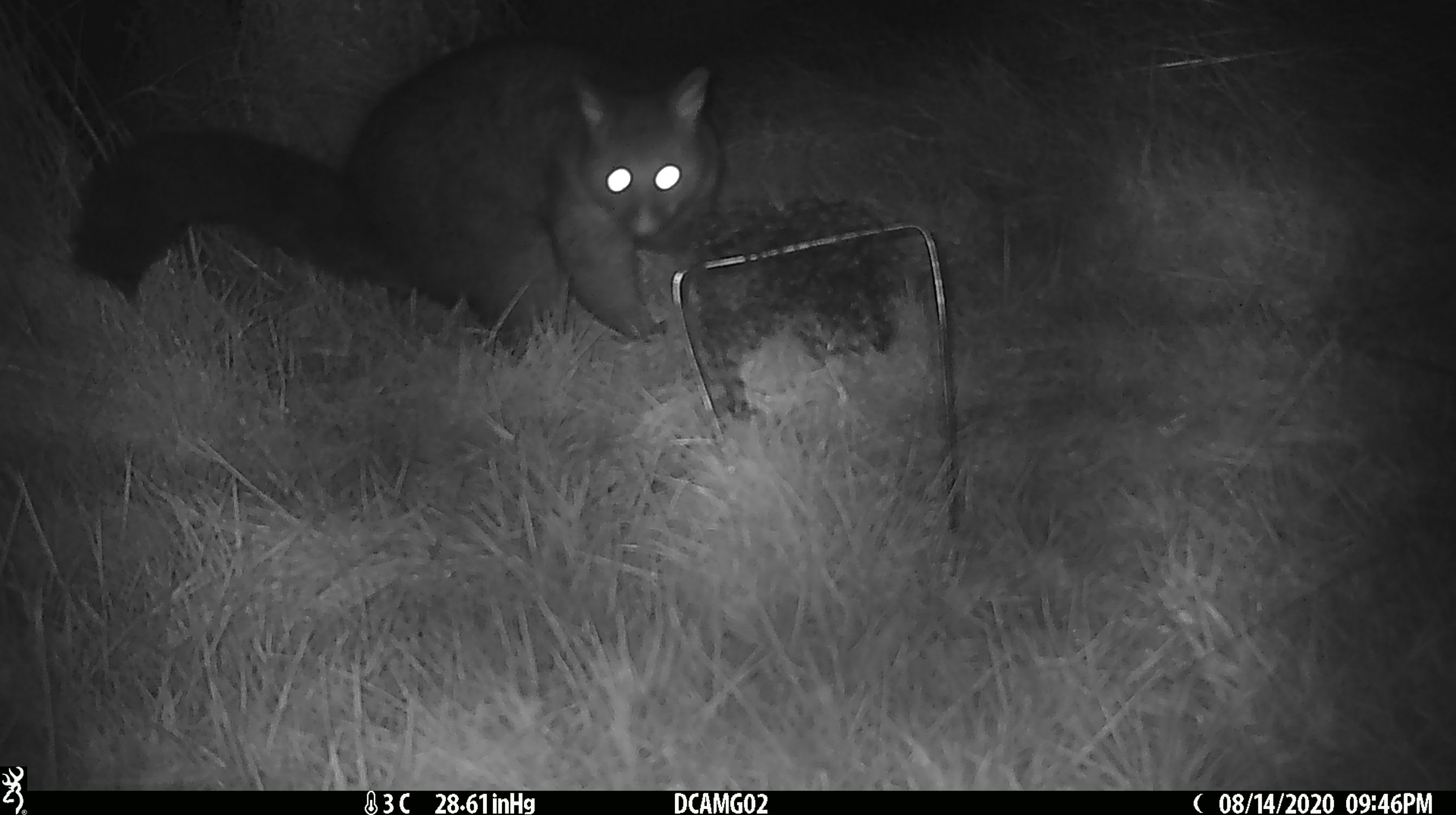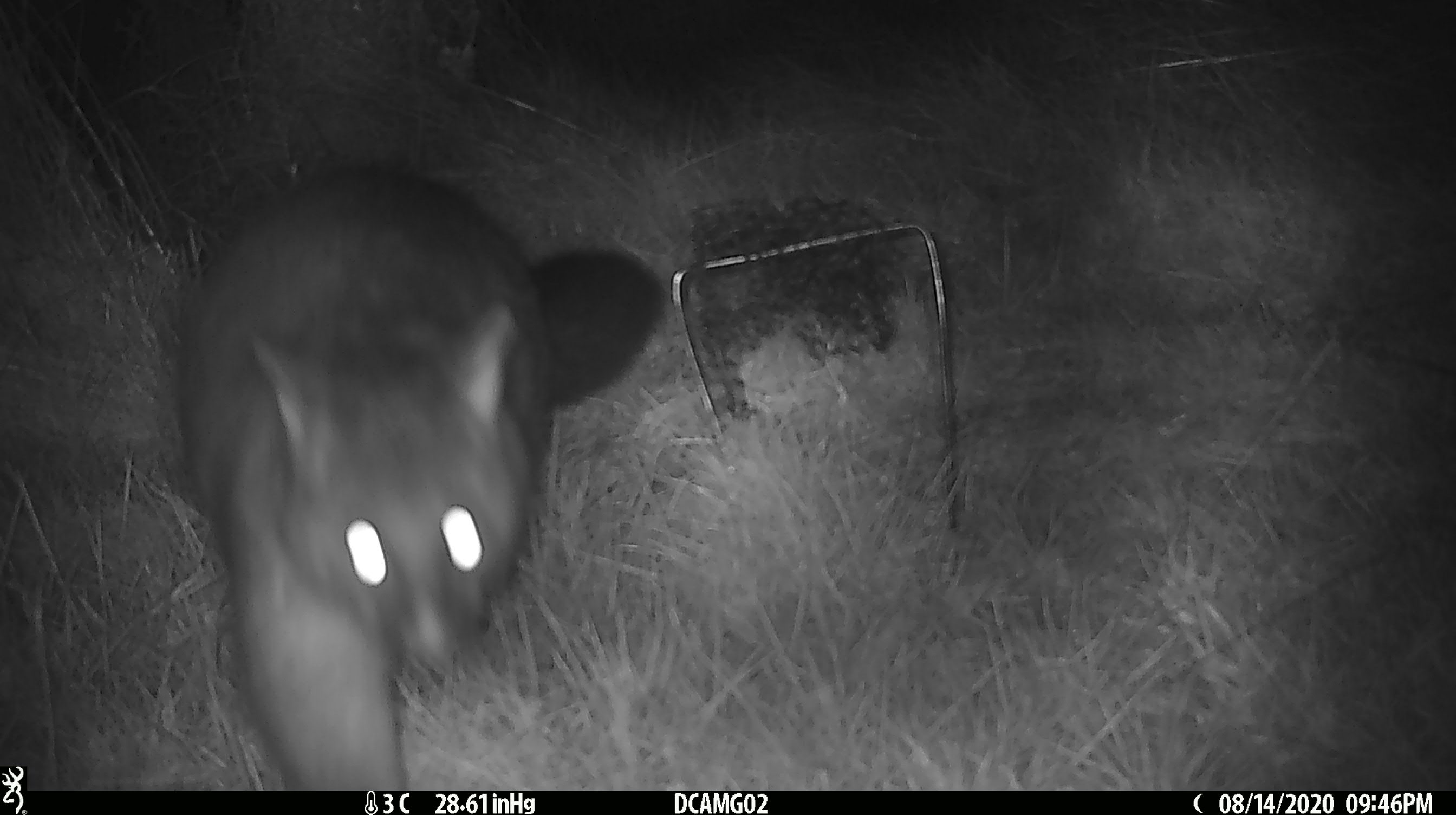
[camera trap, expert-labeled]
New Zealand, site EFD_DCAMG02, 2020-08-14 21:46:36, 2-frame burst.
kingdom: Animalia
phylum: Chordata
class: Mammalia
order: Diprotodontia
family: Phalangeridae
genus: Trichosurus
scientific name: Trichosurus vulpecula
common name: common brushtail possum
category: possum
Possum (common brushtail possum) (Trichosurus vulpecula).